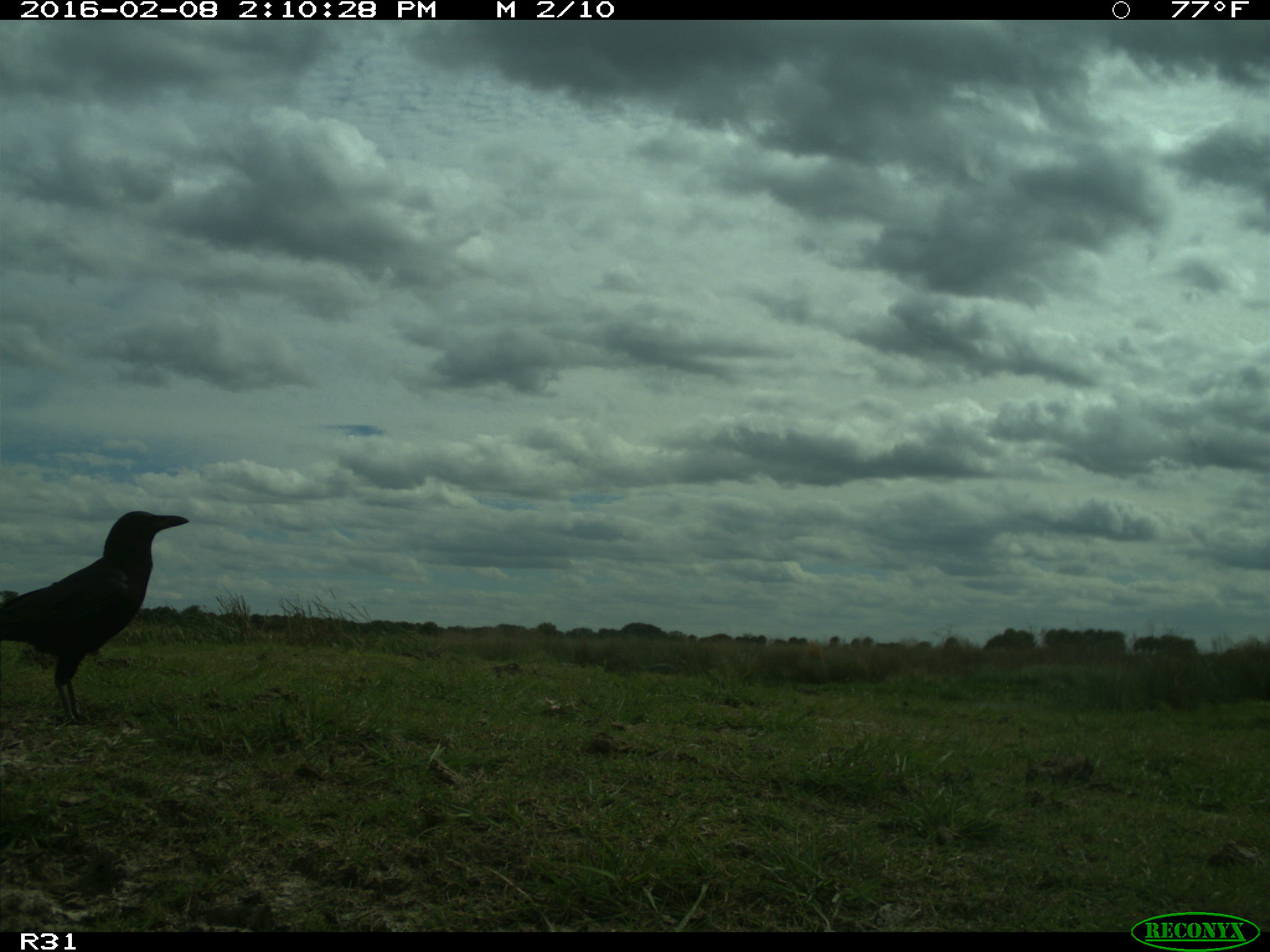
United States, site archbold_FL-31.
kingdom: Animalia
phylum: Chordata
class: Aves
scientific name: Aves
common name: birds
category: unidentified bird